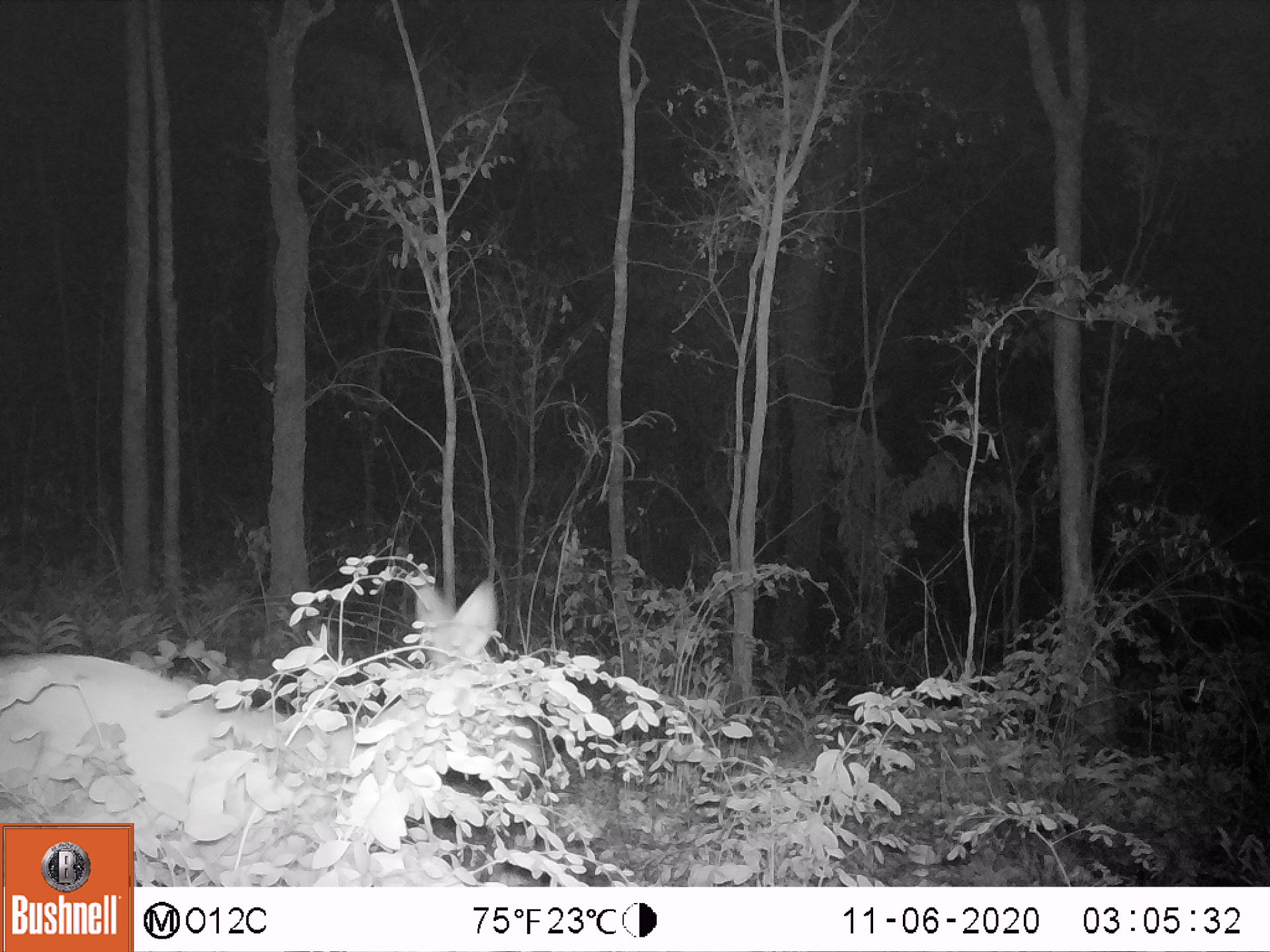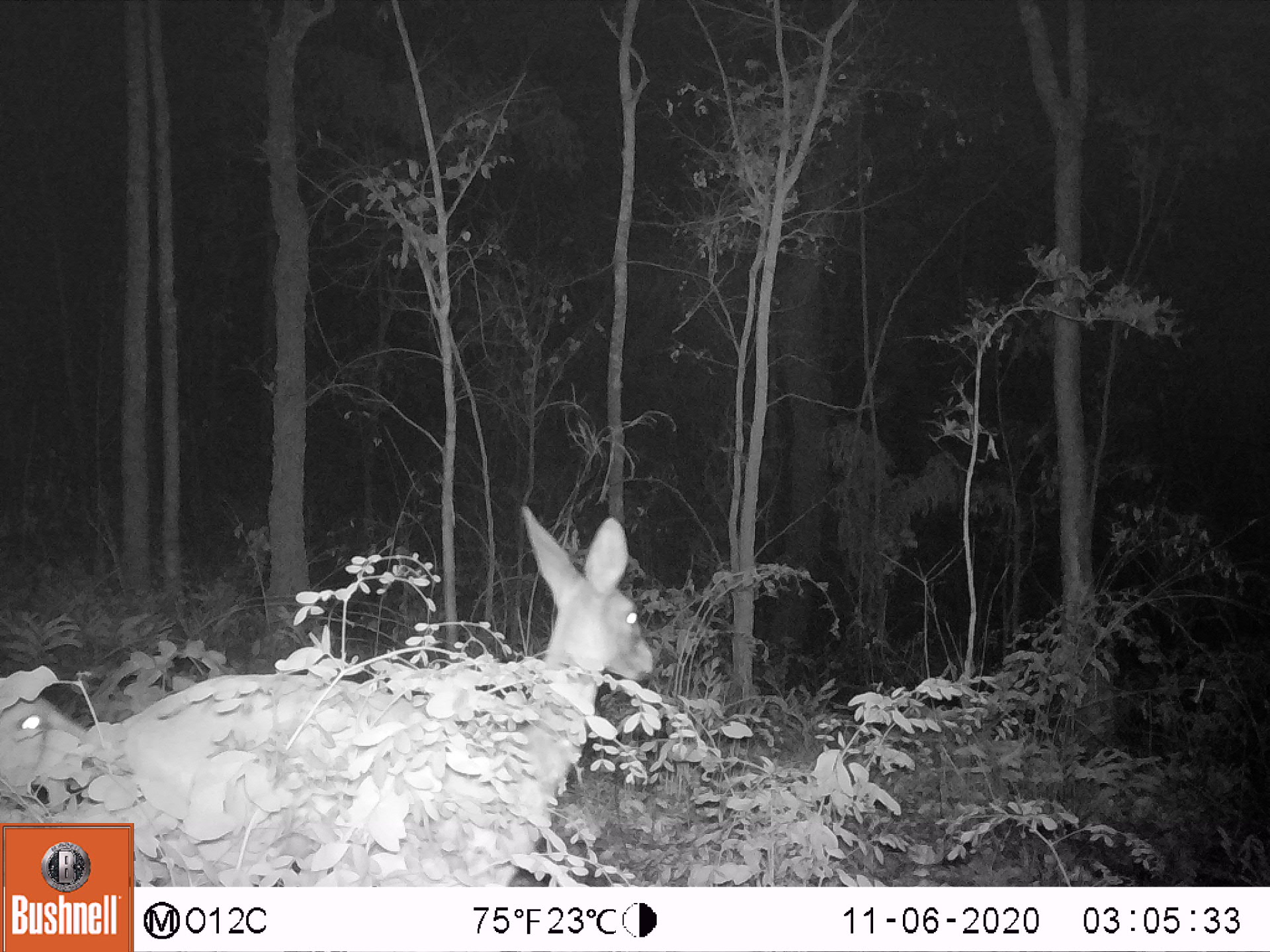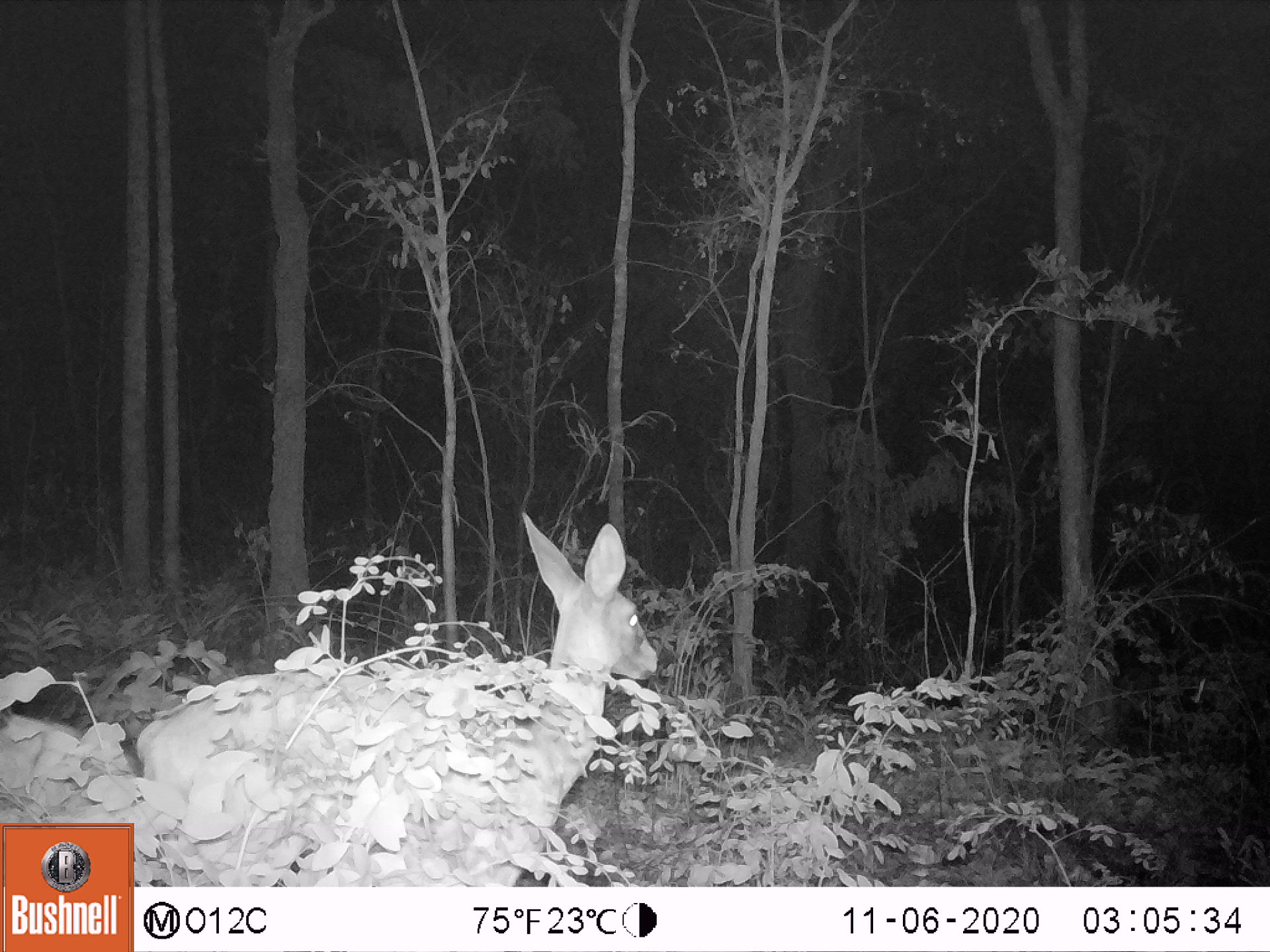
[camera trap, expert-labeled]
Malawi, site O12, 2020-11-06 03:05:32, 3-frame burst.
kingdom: Animalia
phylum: Chordata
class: Mammalia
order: Artiodactyla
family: Bovidae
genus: Tragelaphus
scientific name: Tragelaphus sylvaticus sylvaticus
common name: cape bushbuck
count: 1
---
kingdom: Animalia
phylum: Chordata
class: Mammalia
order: Artiodactyla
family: Bovidae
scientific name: Antilopinae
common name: small antelope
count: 2